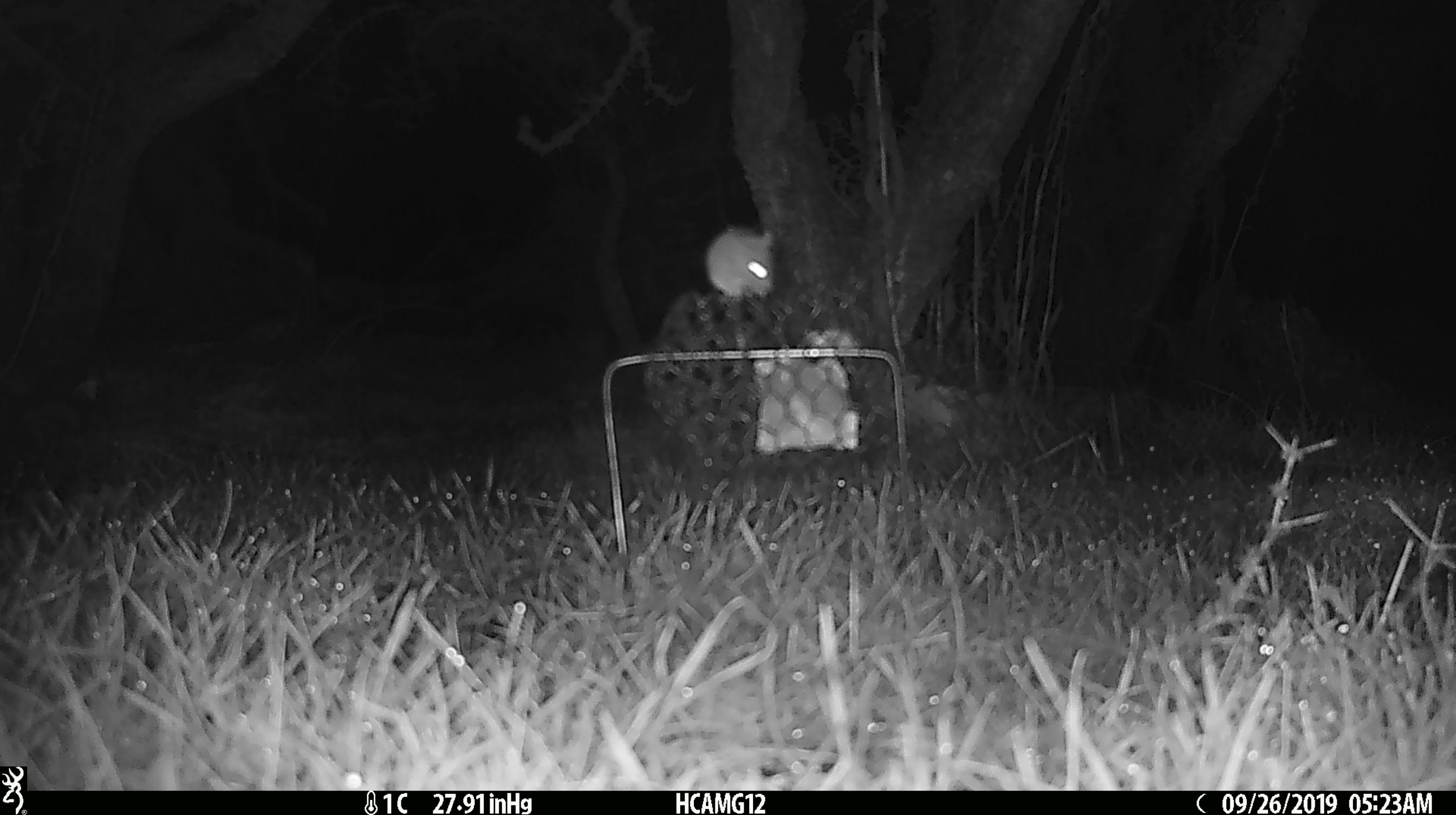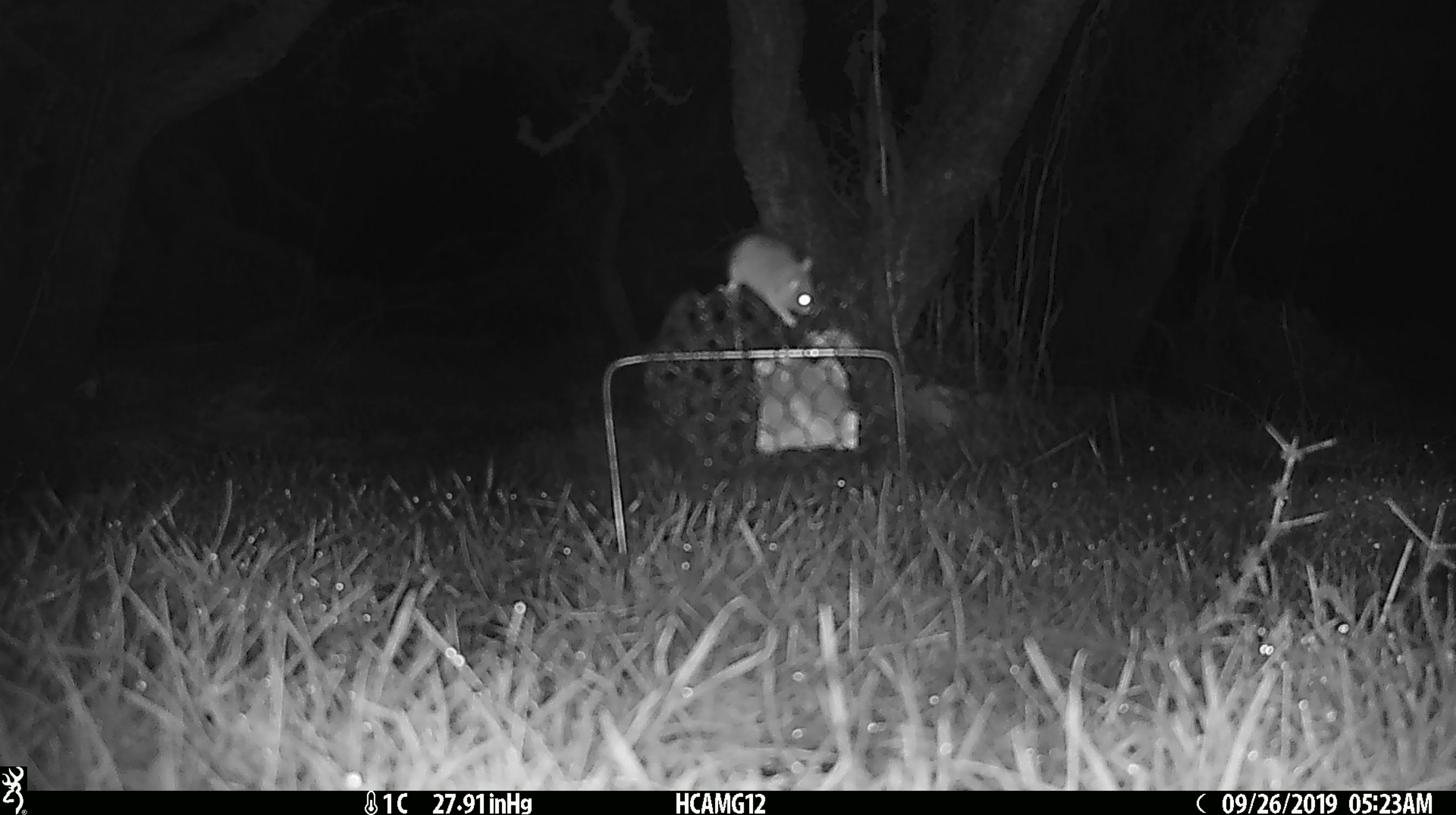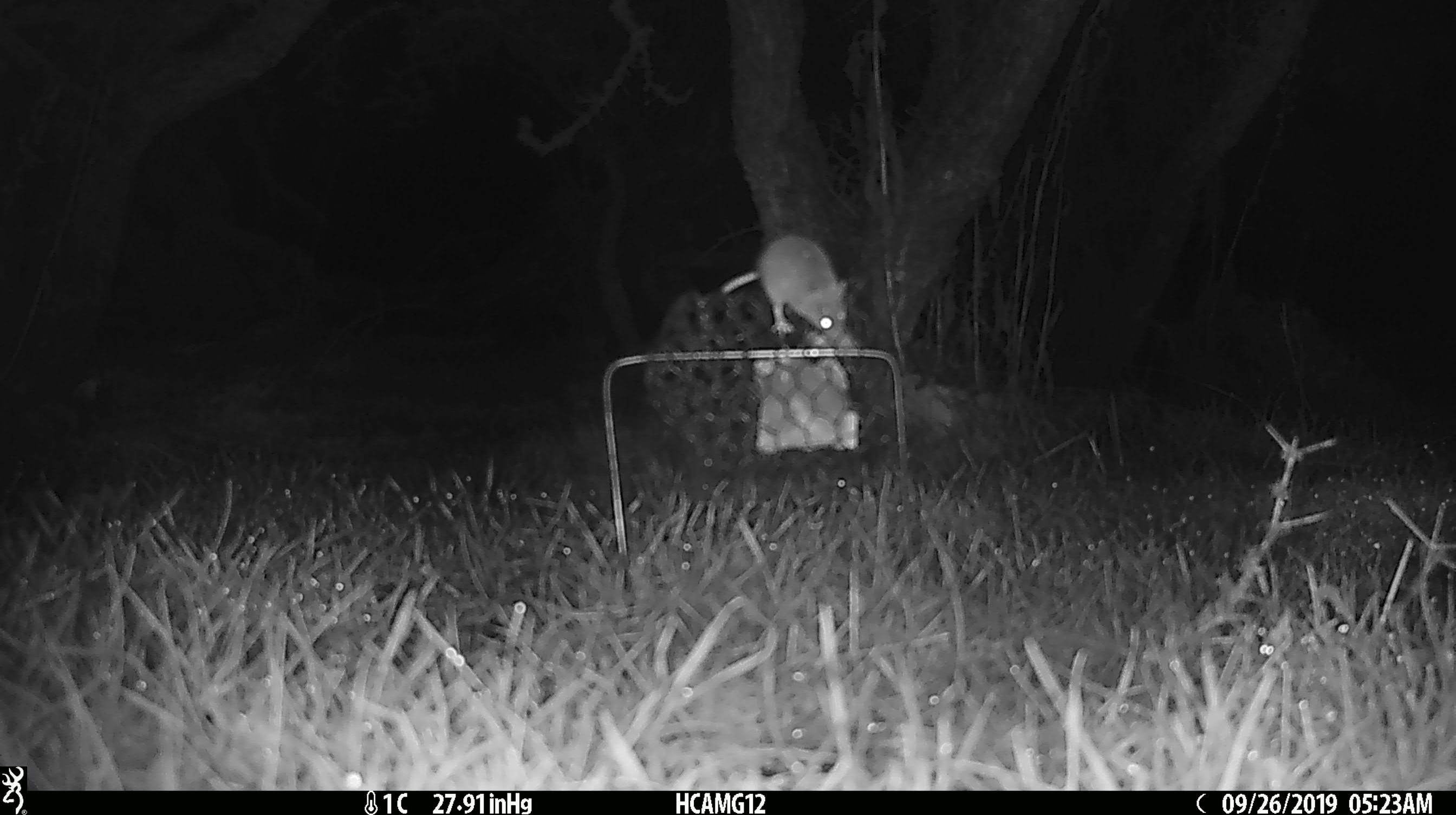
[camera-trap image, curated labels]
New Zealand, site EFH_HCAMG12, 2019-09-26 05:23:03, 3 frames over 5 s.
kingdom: Animalia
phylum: Chordata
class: Mammalia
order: Rodentia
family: Muridae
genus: Mus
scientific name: Mus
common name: mouse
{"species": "mouse (Mus)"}